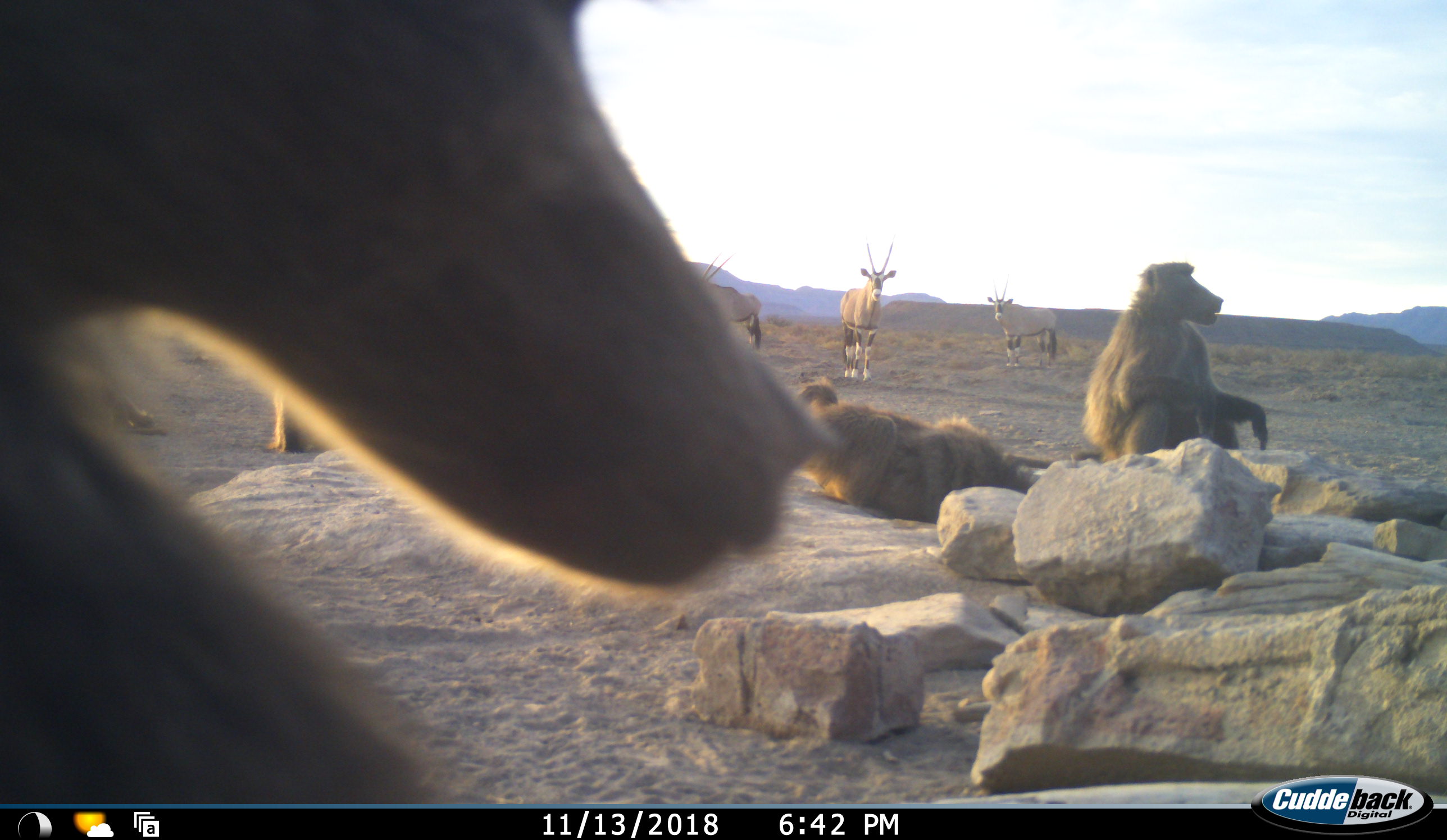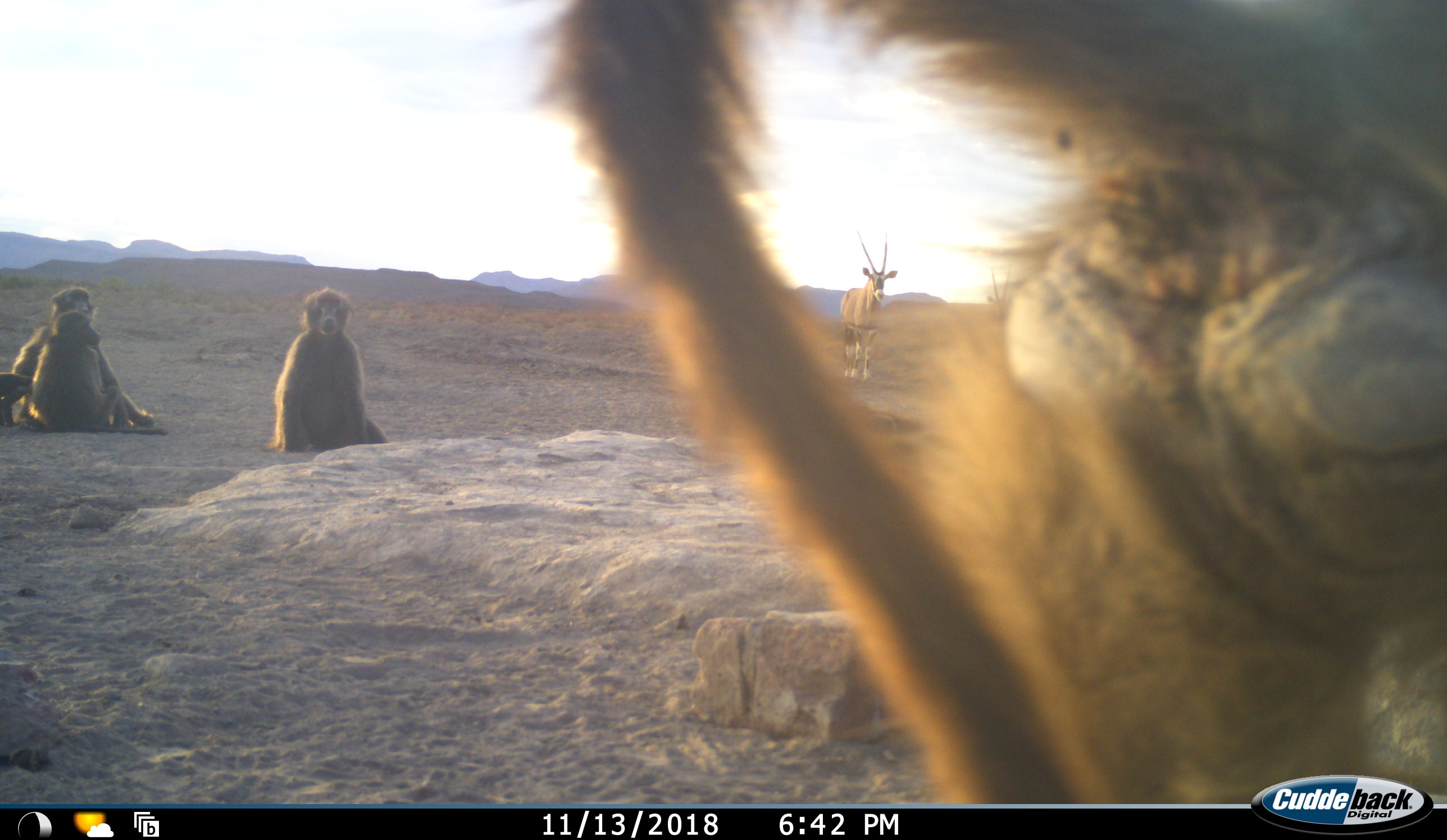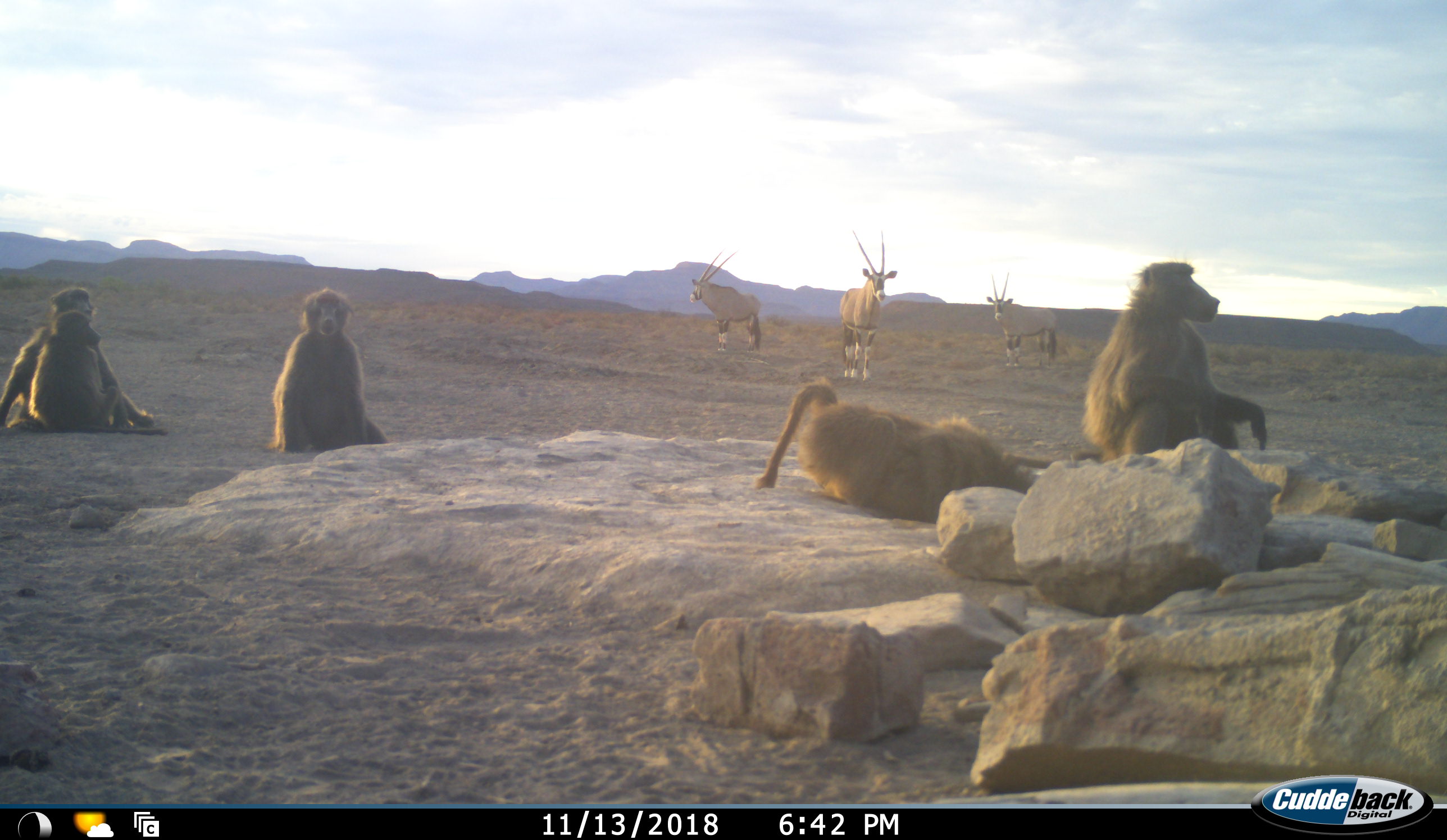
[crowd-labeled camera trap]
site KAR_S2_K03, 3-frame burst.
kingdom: Animalia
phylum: Chordata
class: Mammalia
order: Primates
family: Cercopithecidae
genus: Papio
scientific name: Papio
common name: baboon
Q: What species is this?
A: Baboon (Papio).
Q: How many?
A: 6.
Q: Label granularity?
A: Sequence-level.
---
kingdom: Animalia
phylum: Chordata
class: Mammalia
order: Artiodactyla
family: Bovidae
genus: Oryx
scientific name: Oryx gazella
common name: gemsbok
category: oryx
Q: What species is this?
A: Oryx (gemsbok) (Oryx gazella).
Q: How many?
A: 3.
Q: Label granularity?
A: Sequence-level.